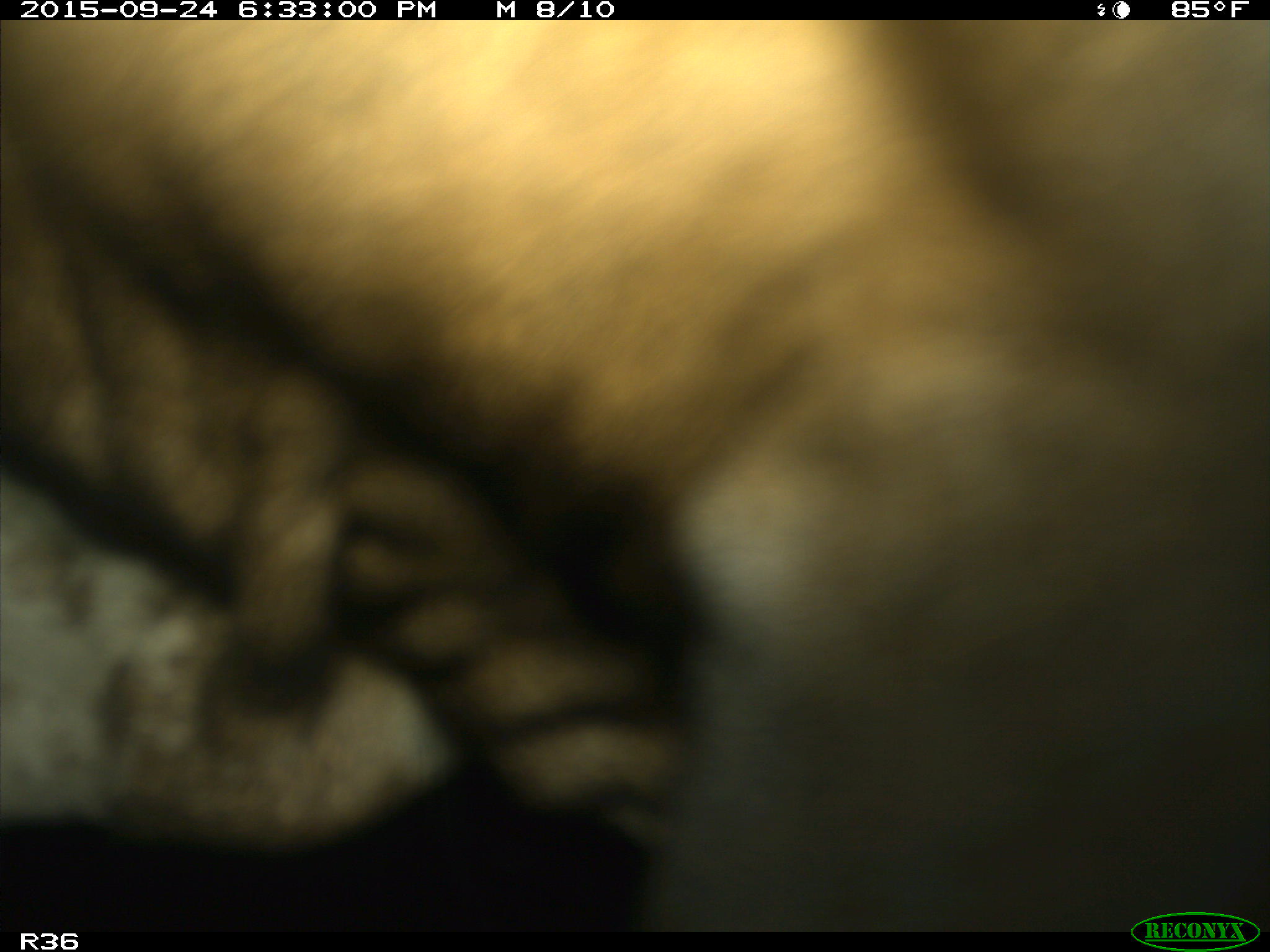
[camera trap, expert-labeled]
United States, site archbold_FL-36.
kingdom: Animalia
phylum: Chordata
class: Mammalia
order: Artiodactyla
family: Bovidae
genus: Bos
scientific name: Bos taurus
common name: domestic cow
Bos taurus (domestic cow).